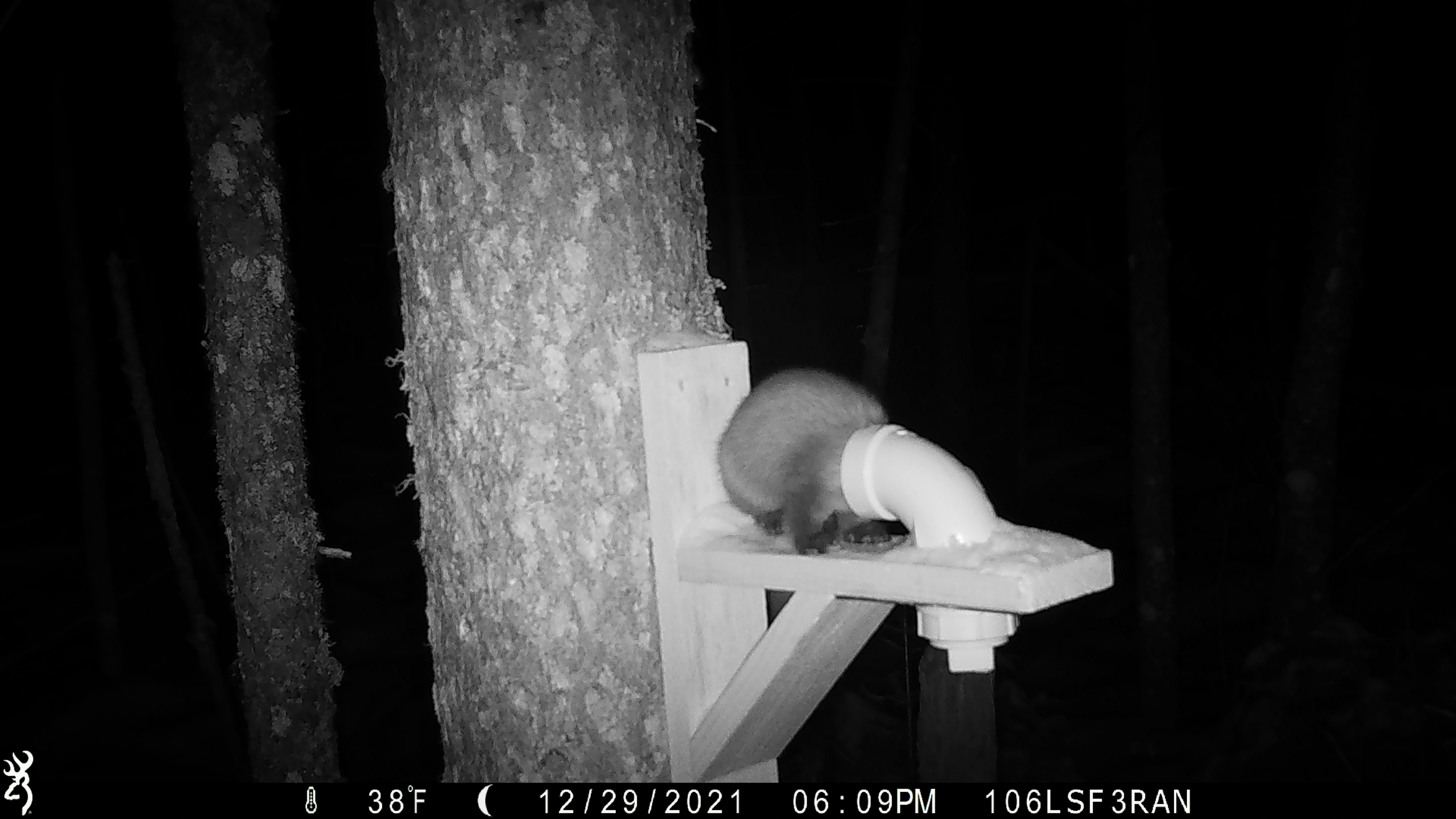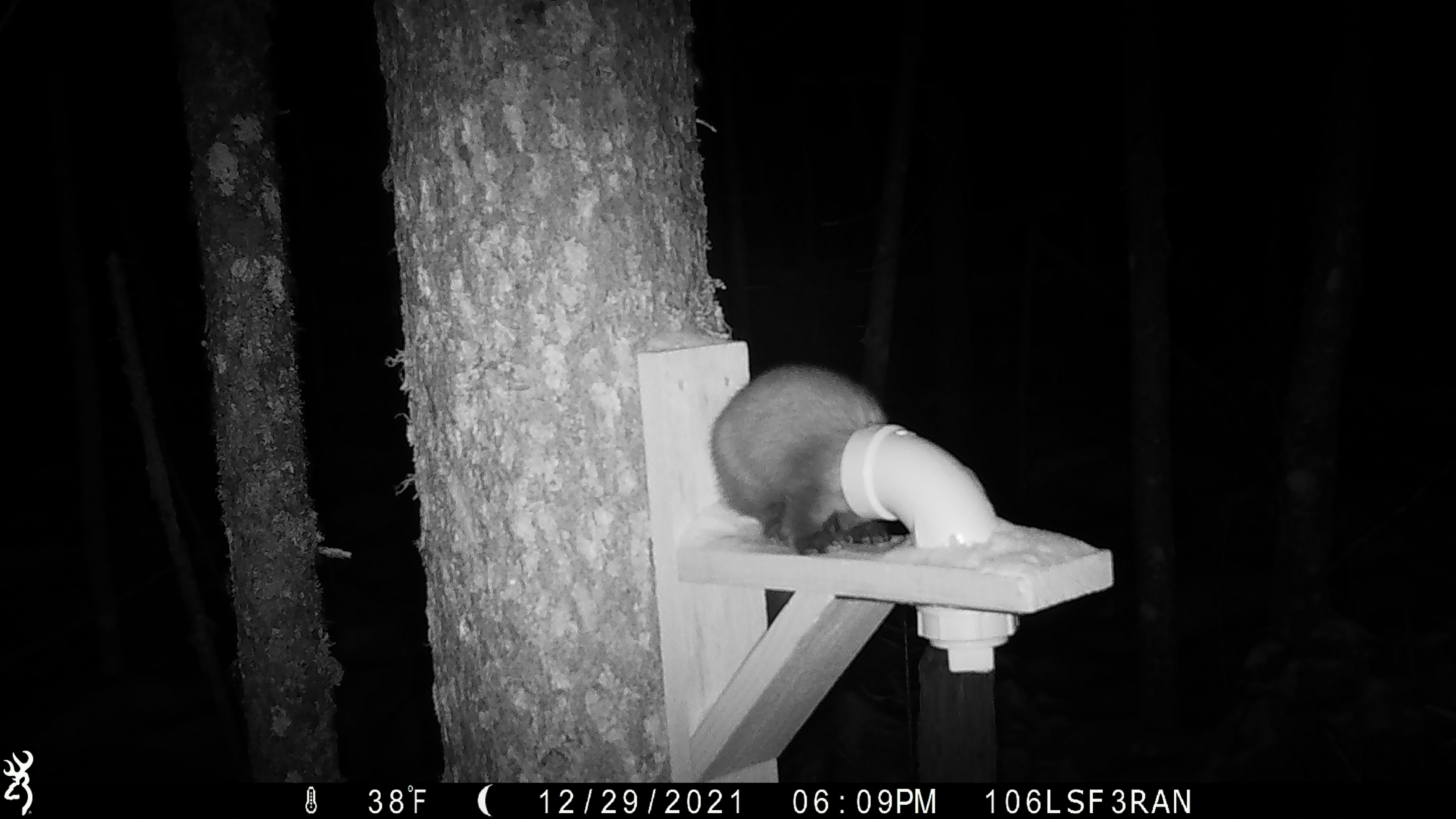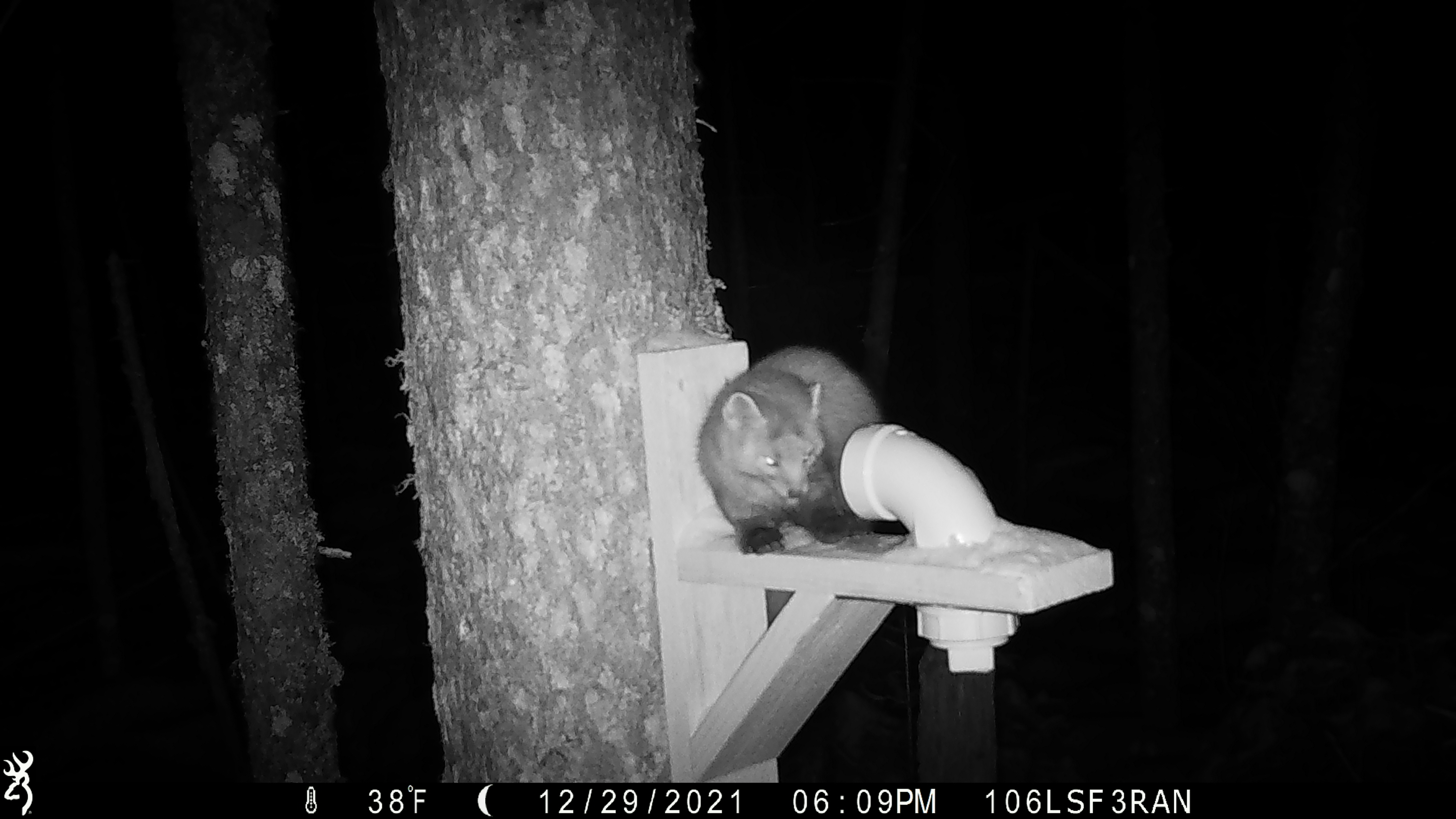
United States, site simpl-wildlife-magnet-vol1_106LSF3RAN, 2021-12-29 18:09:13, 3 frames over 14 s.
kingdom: Animalia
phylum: Chordata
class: Mammalia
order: Carnivora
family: Mustelidae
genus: Martes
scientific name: Martes americana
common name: american marten